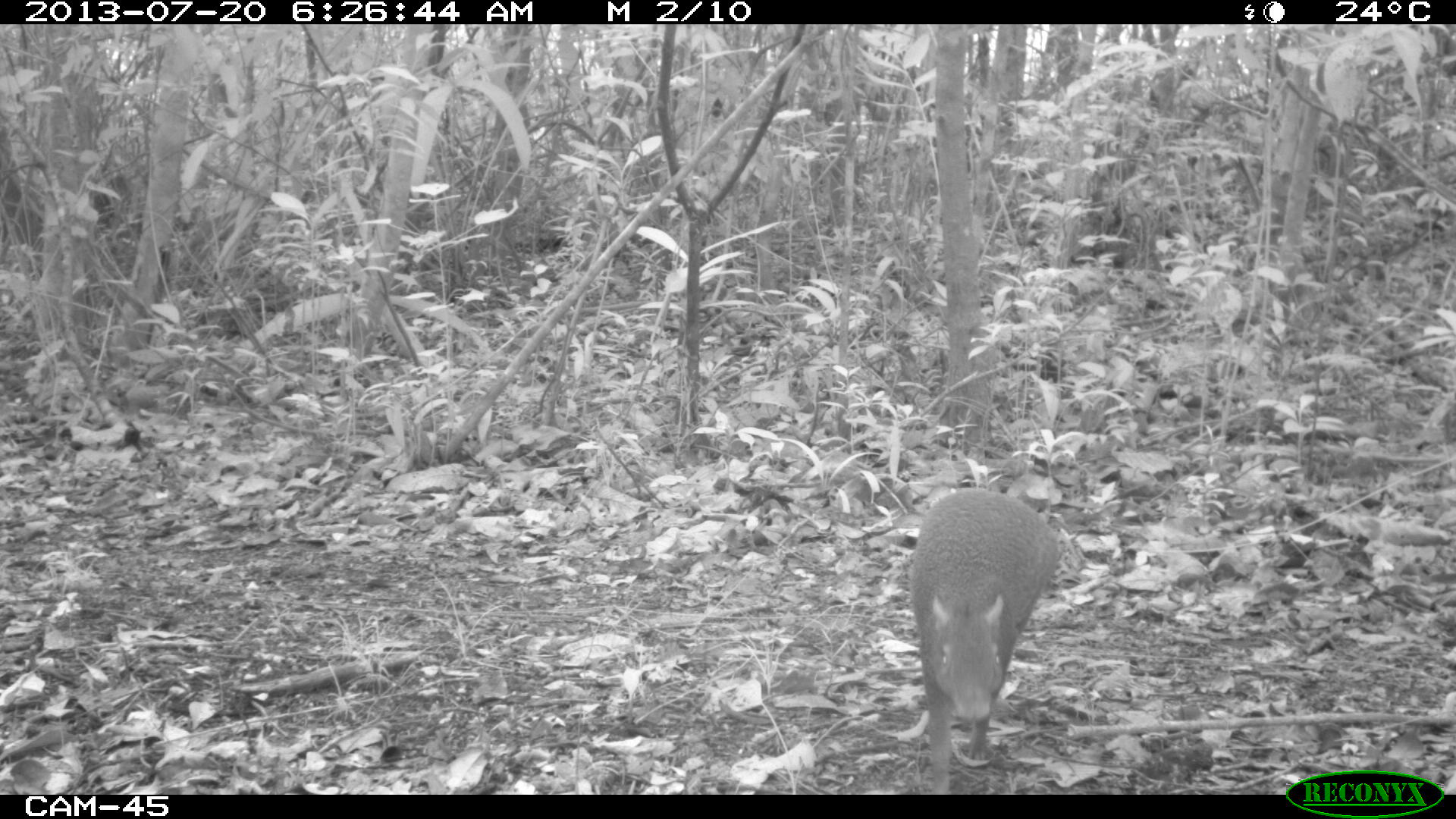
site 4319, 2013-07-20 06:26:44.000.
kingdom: Animalia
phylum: Chordata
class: Mammalia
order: Rodentia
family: Dasyproctidae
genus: Dasyprocta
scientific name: Dasyprocta punctata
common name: central american agouti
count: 1